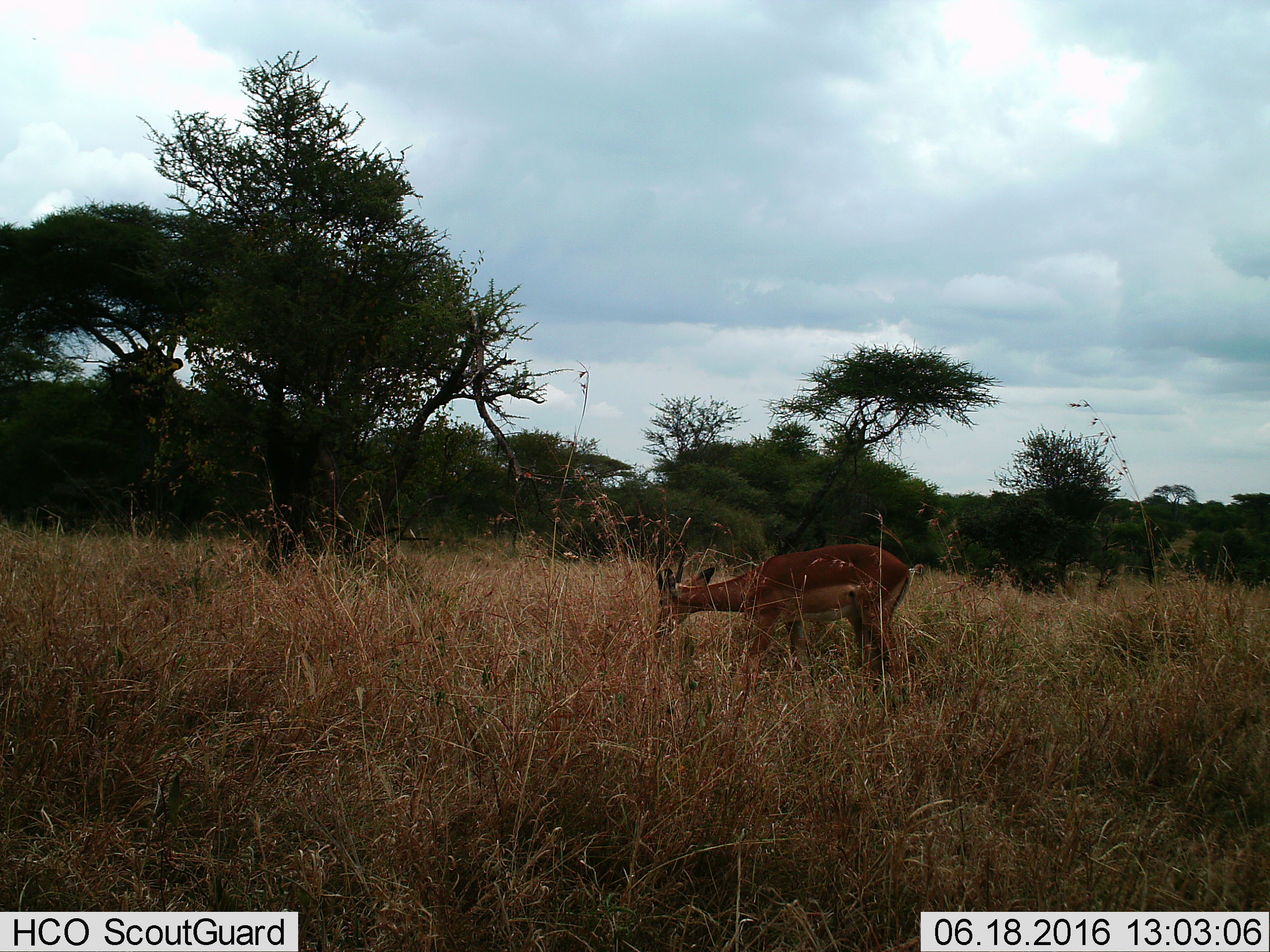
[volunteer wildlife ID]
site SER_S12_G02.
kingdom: Animalia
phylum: Chordata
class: Mammalia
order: Artiodactyla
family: Bovidae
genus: Aepyceros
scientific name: Aepyceros melampus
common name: impala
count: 1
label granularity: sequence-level